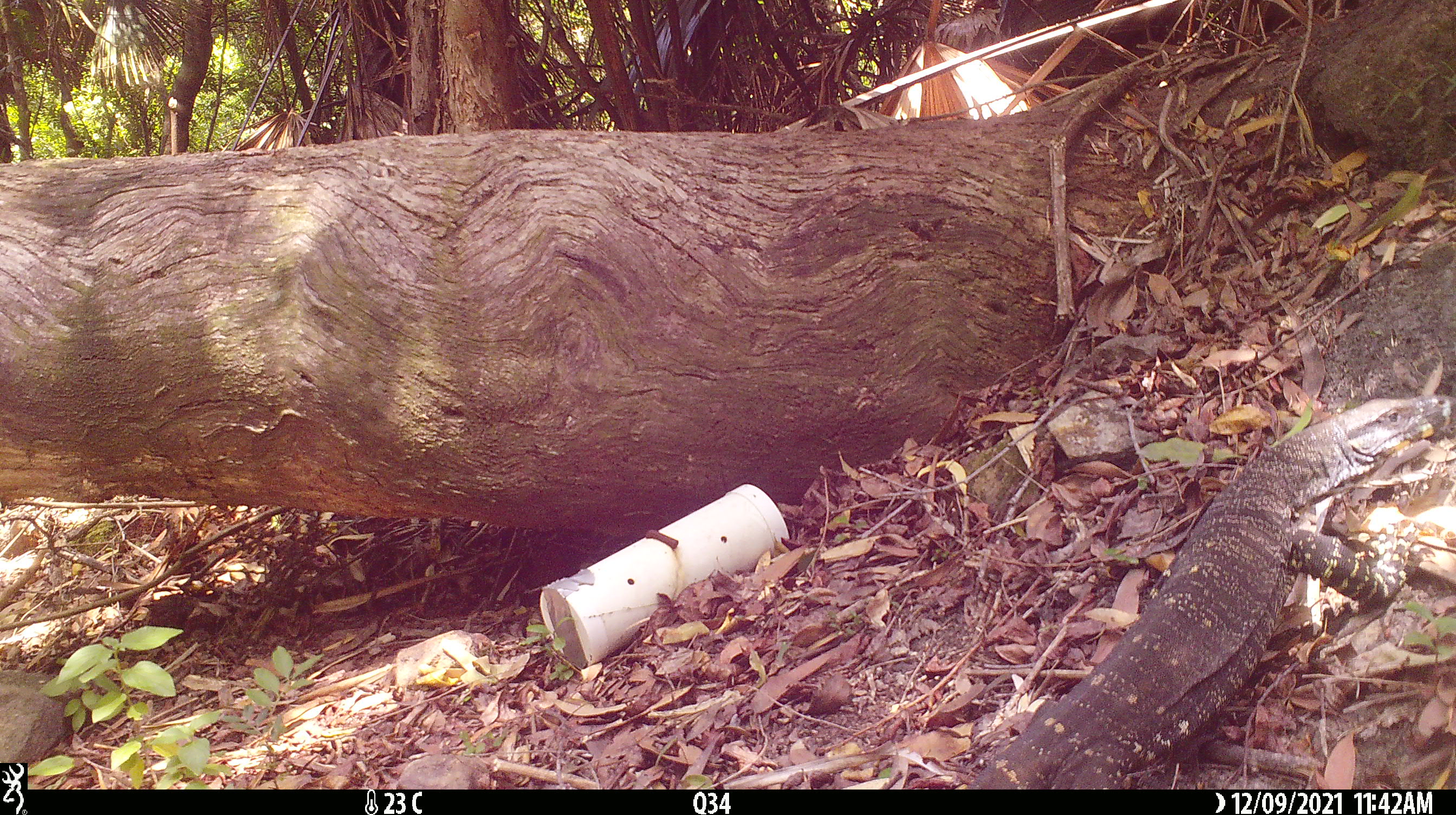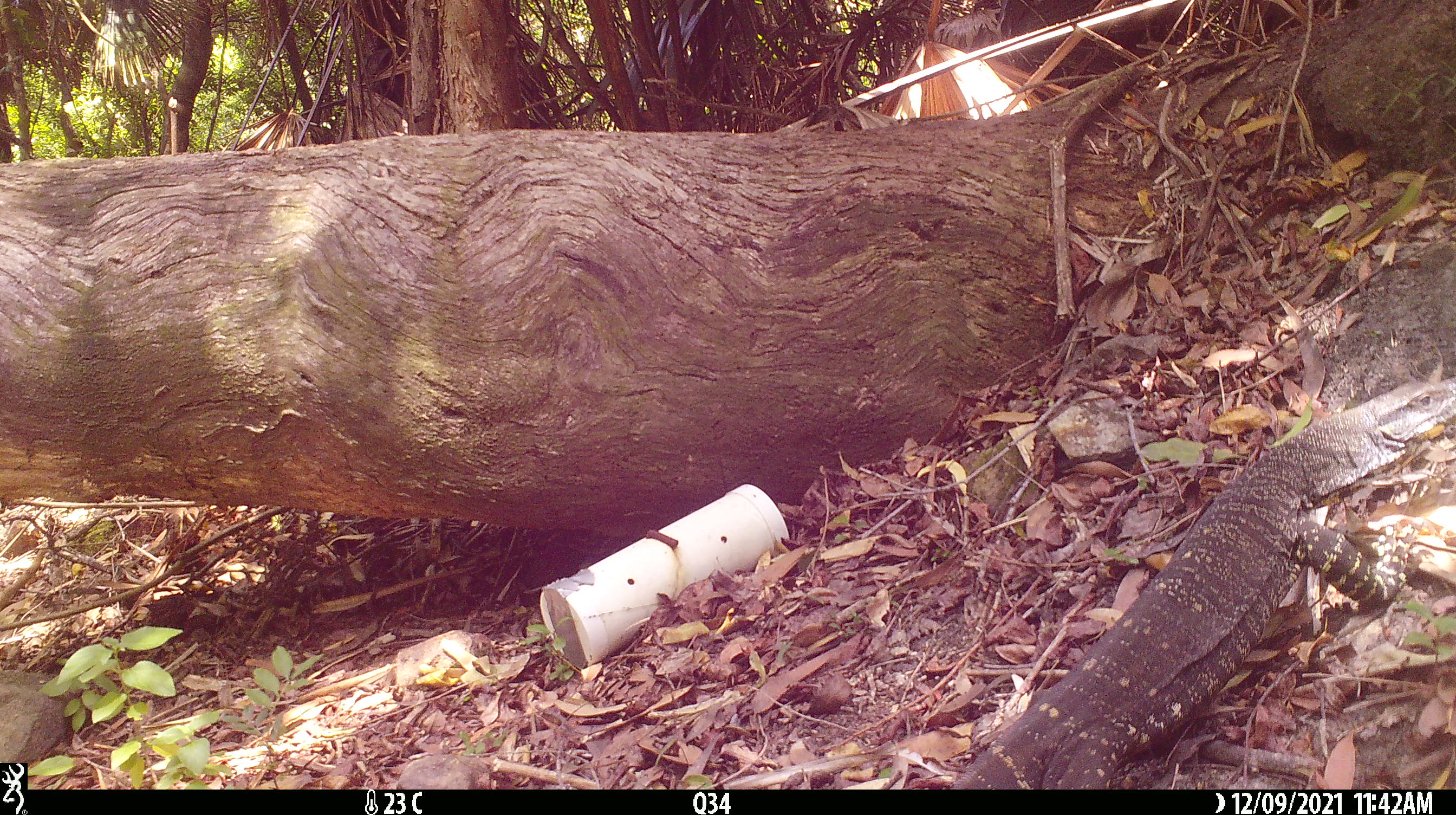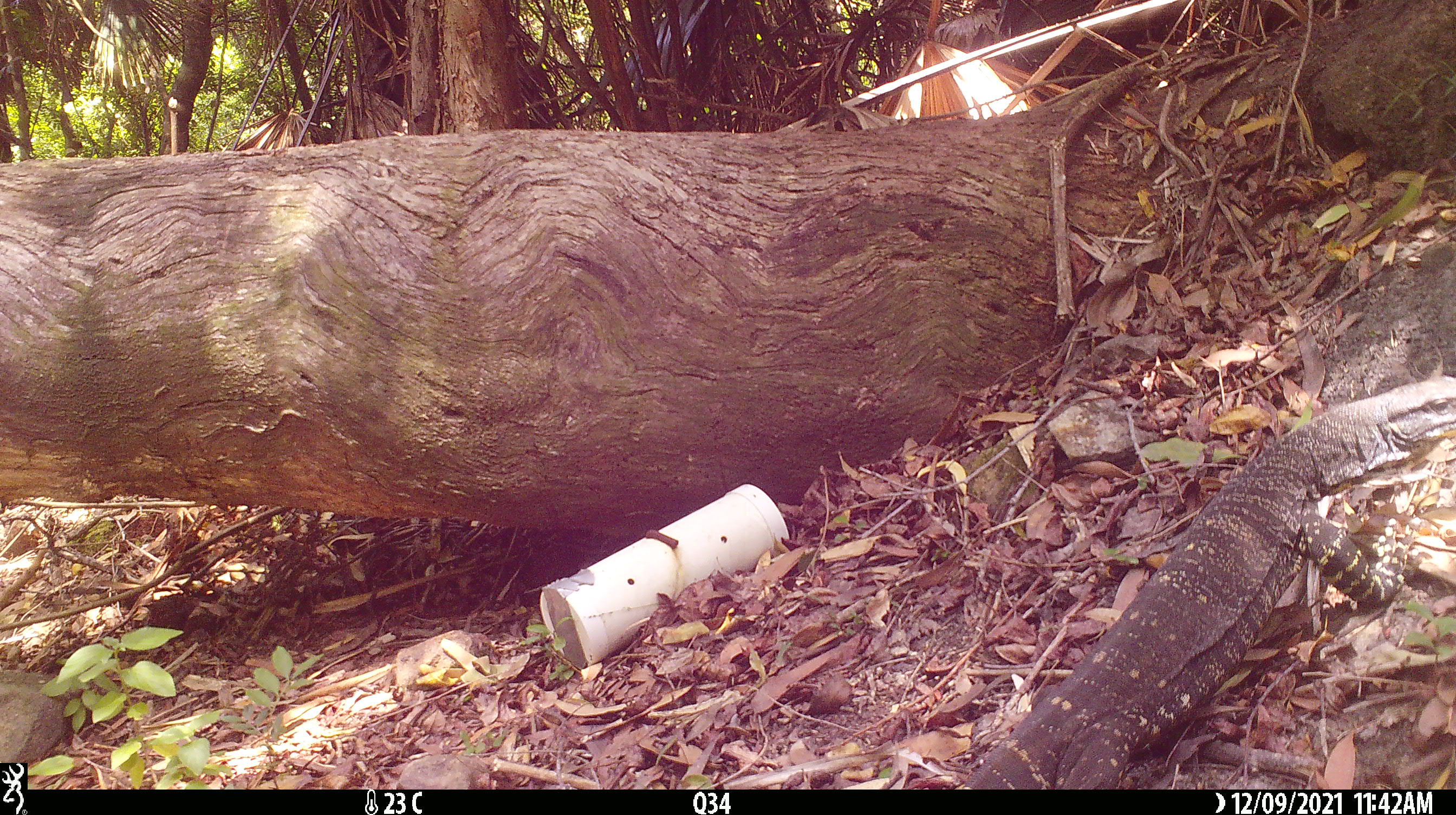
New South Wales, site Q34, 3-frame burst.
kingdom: Animalia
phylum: Chordata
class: Reptilia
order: Squamata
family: Varanidae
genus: Varanus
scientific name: Varanus varius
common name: lace monitor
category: goanna